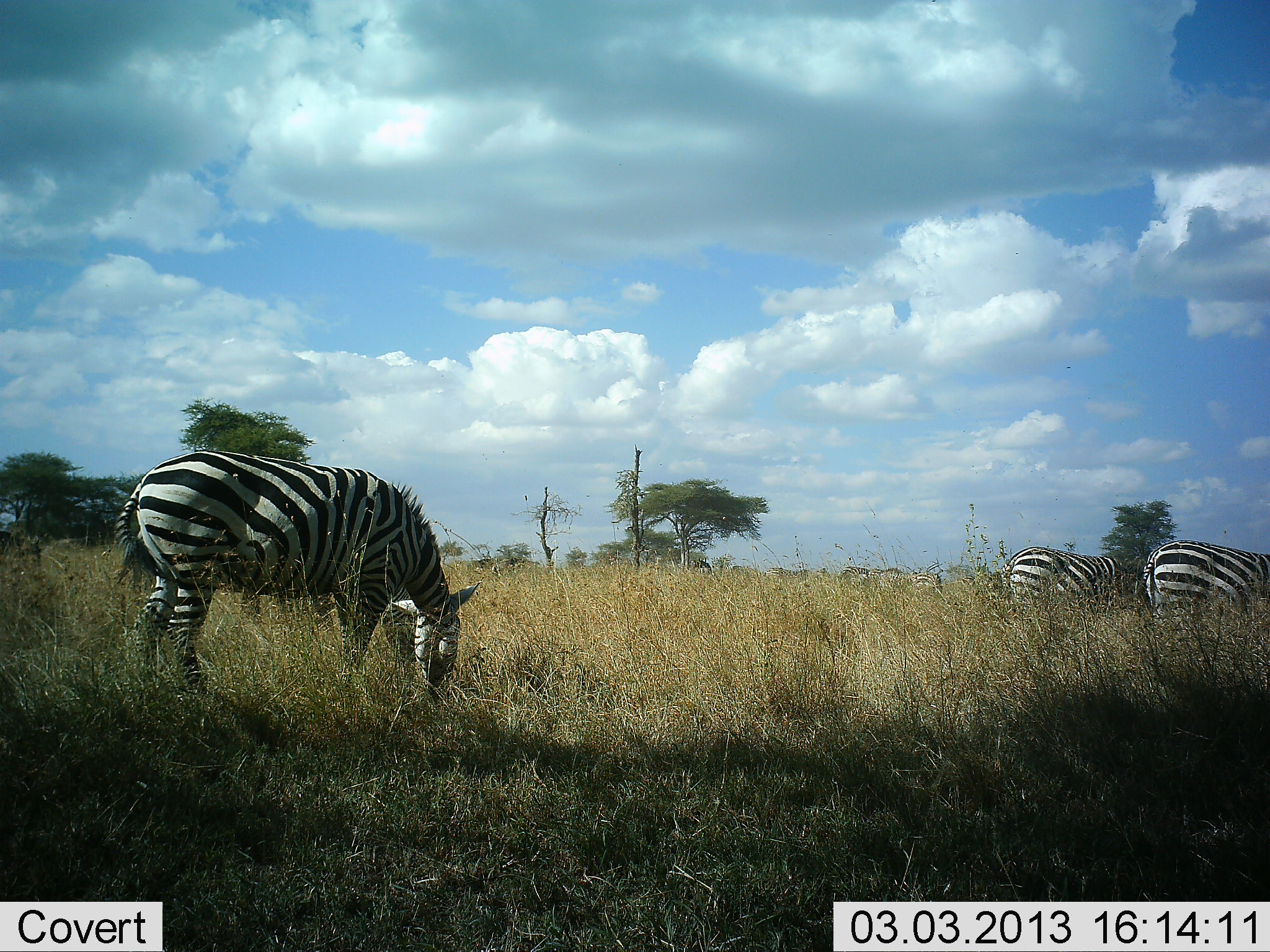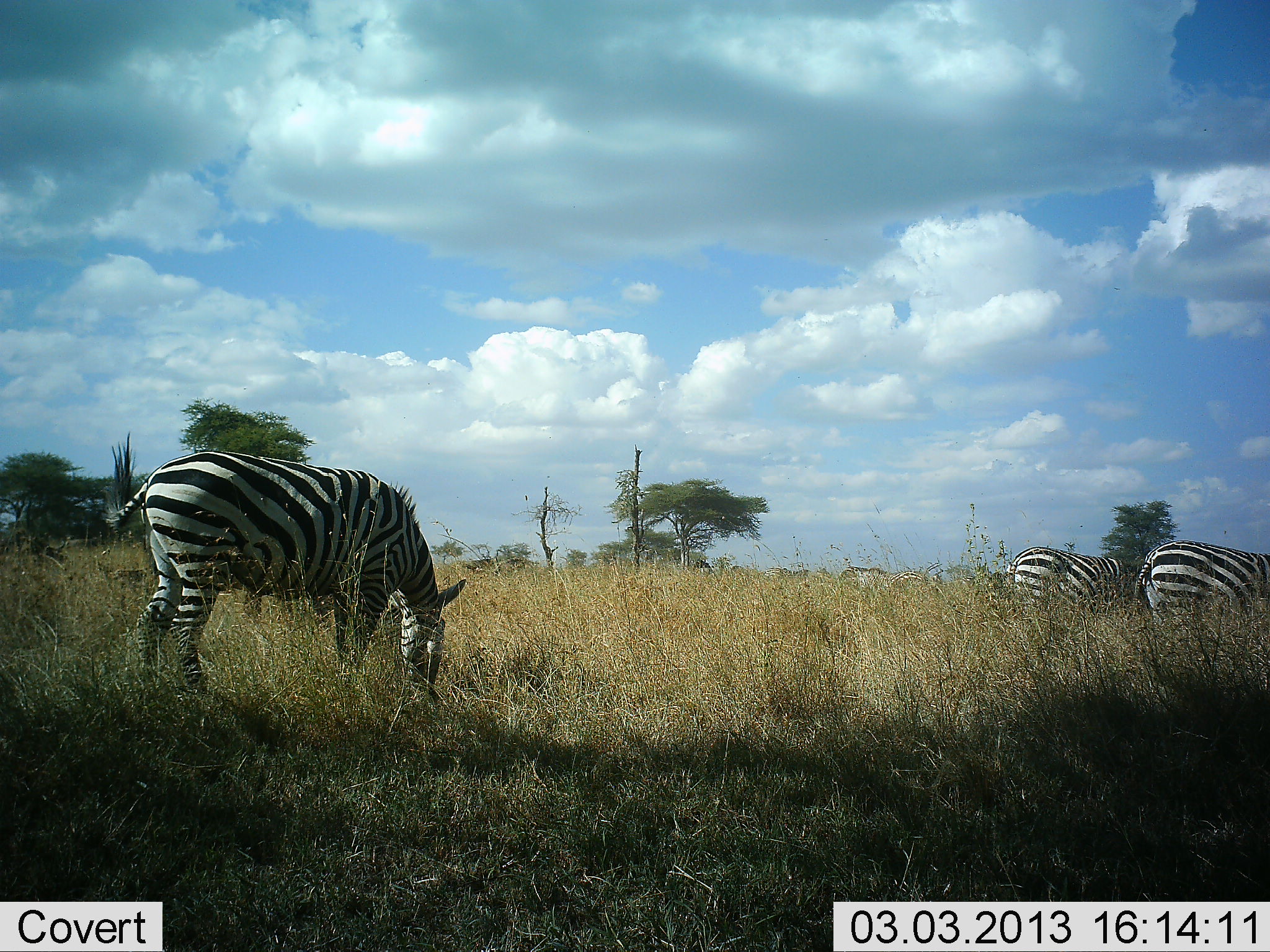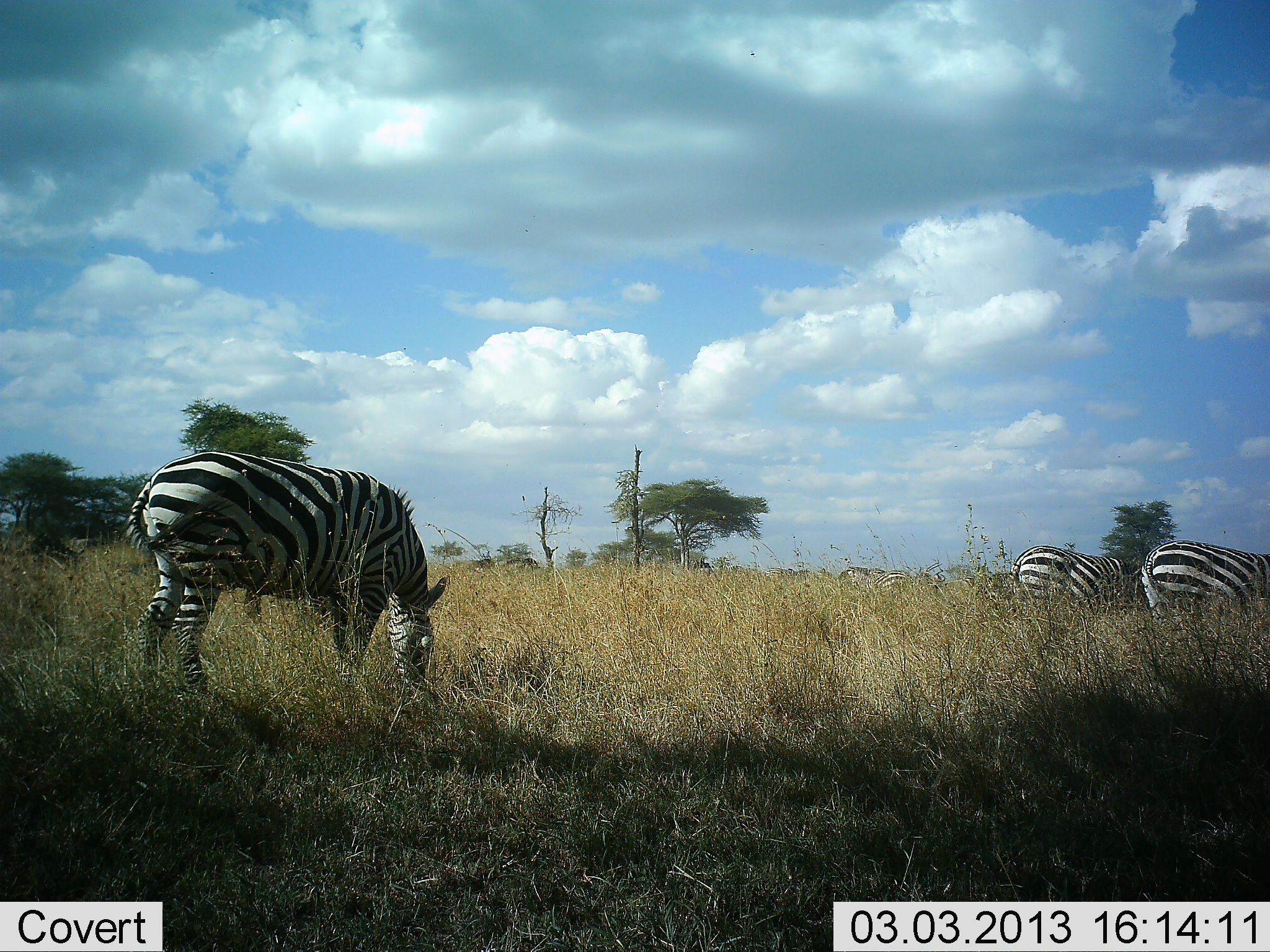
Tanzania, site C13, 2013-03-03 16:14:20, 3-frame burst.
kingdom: Animalia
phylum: Chordata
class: Mammalia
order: Perissodactyla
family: Equidae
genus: Equus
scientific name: Equus quagga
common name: plains zebra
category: zebra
Zebra (plains zebra) (Equus quagga), count 4. Behavior (volunteer vote fractions): standing 9%, resting 0%, moving 5%, interacting 0%. Young present (vote fraction): 5%. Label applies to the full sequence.